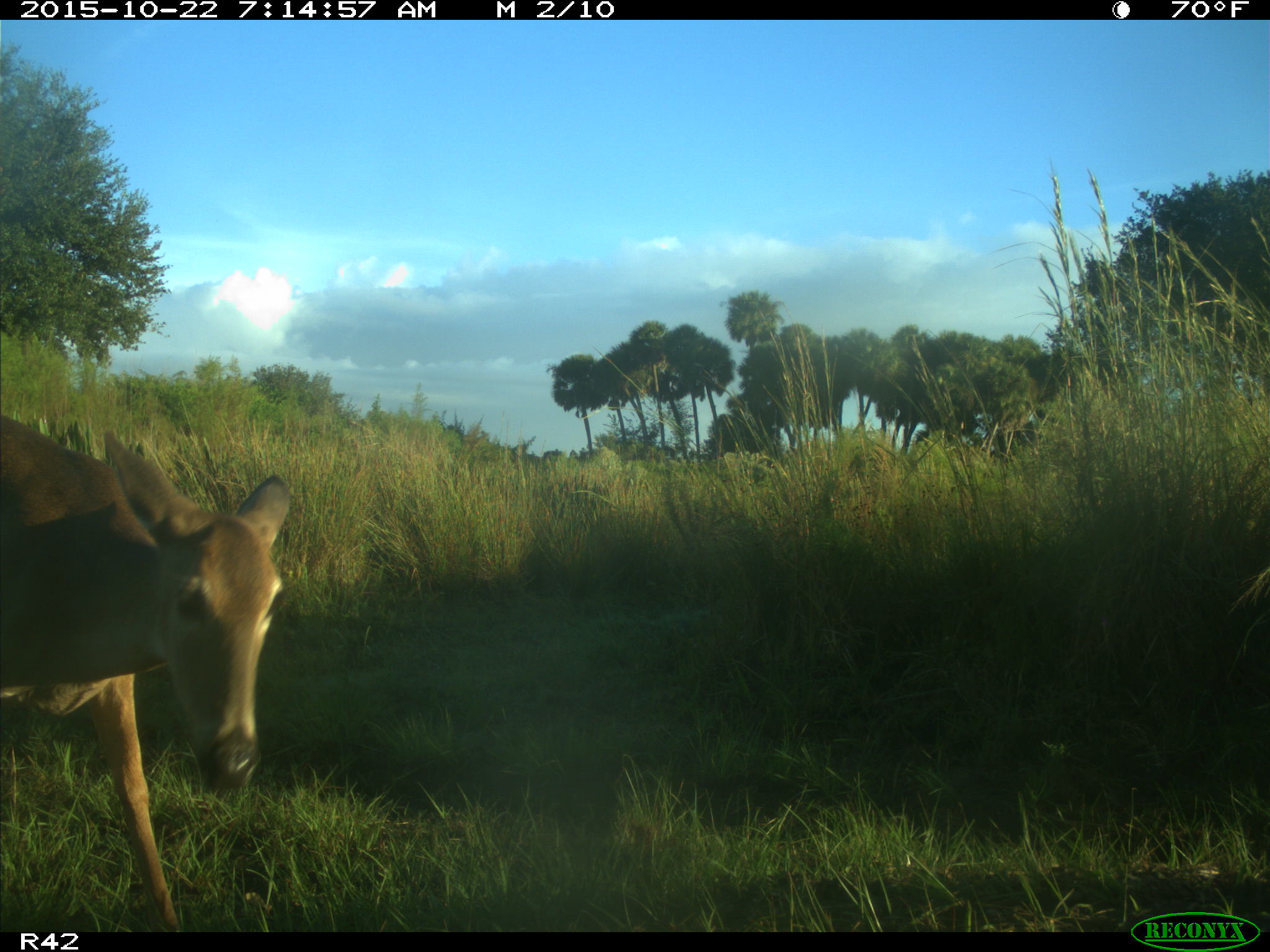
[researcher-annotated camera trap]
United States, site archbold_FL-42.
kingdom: Animalia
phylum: Chordata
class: Mammalia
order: Artiodactyla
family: Cervidae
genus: Odocoileus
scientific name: Odocoileus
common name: deer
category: unidentified deer